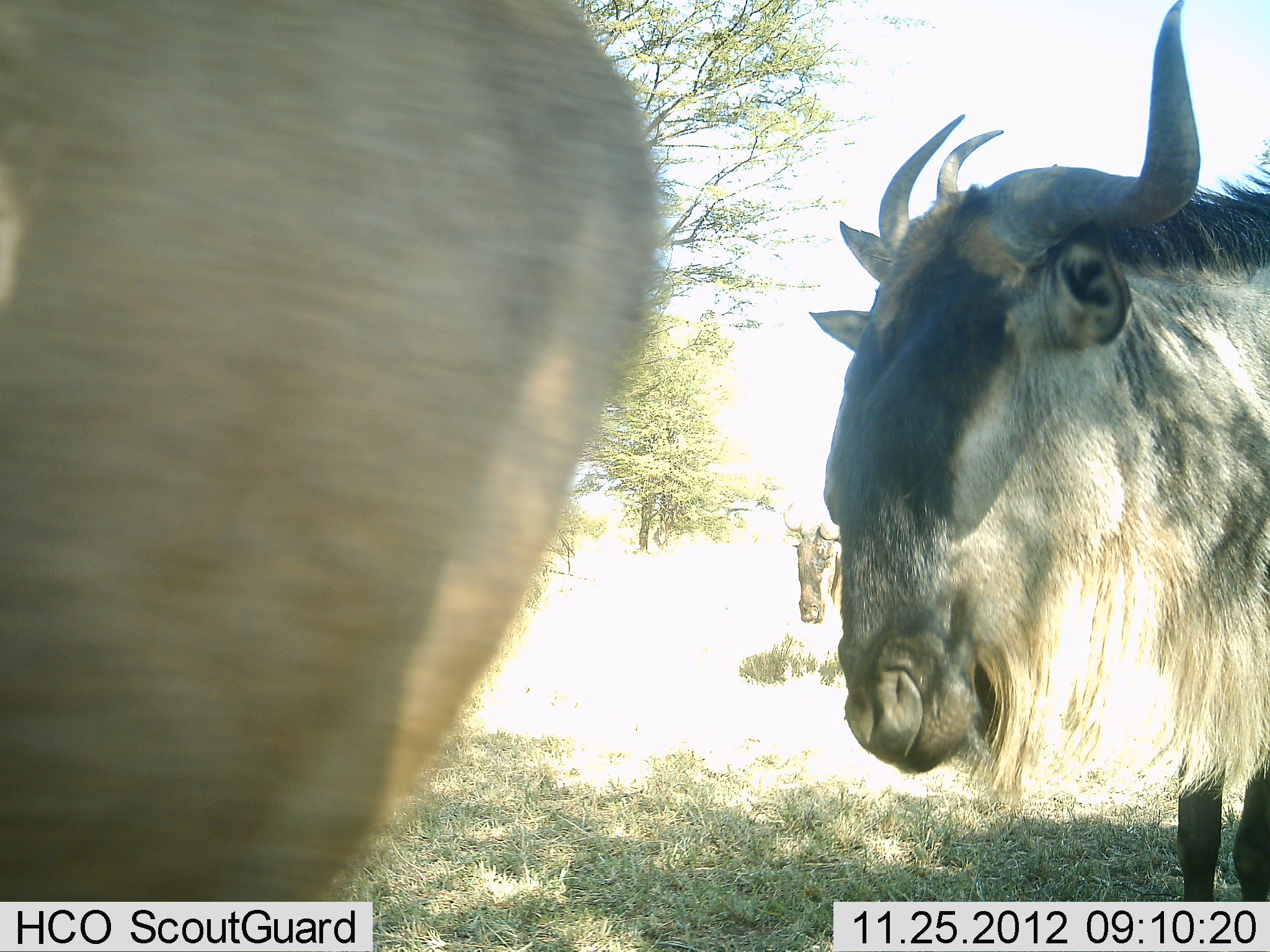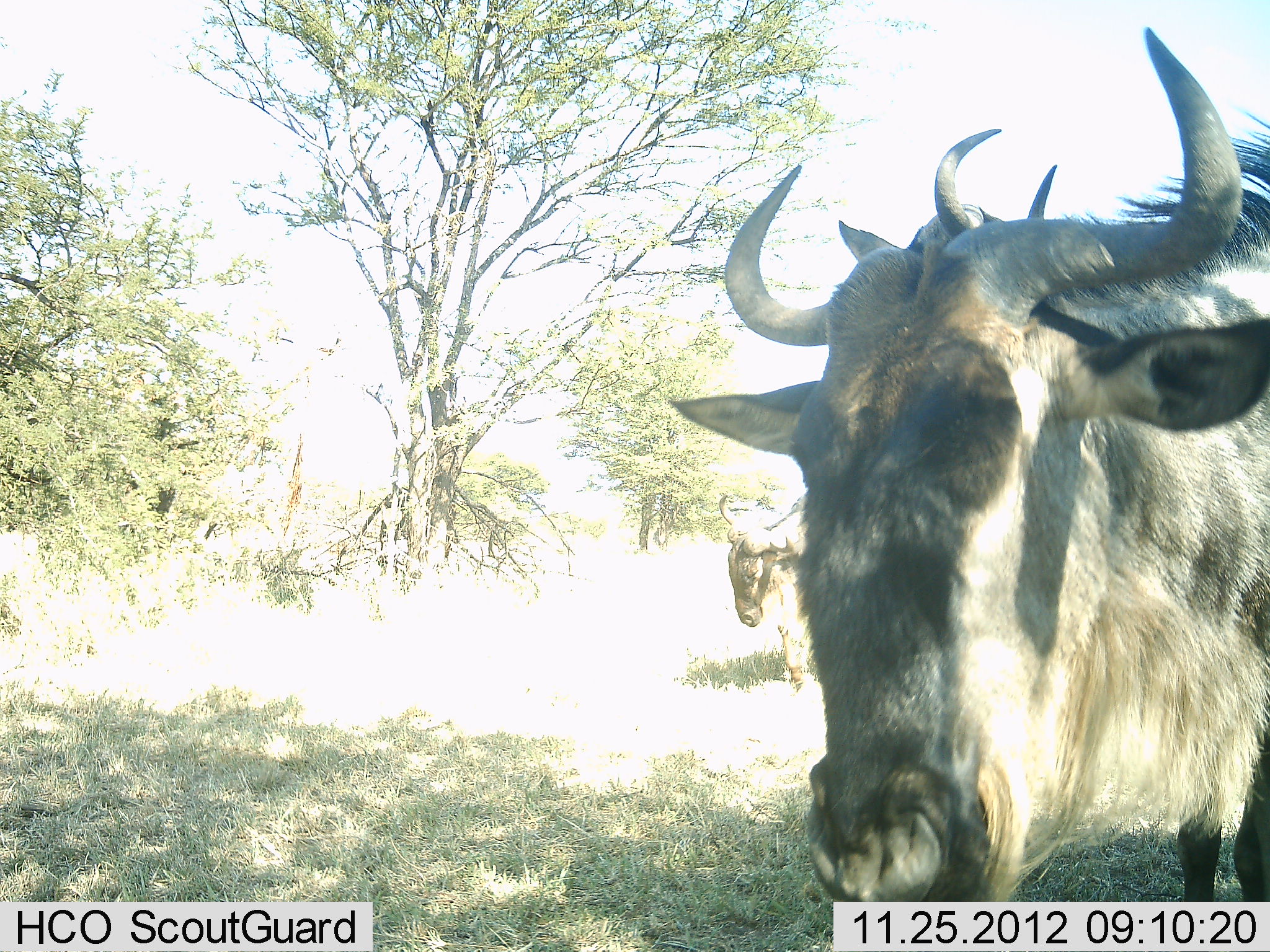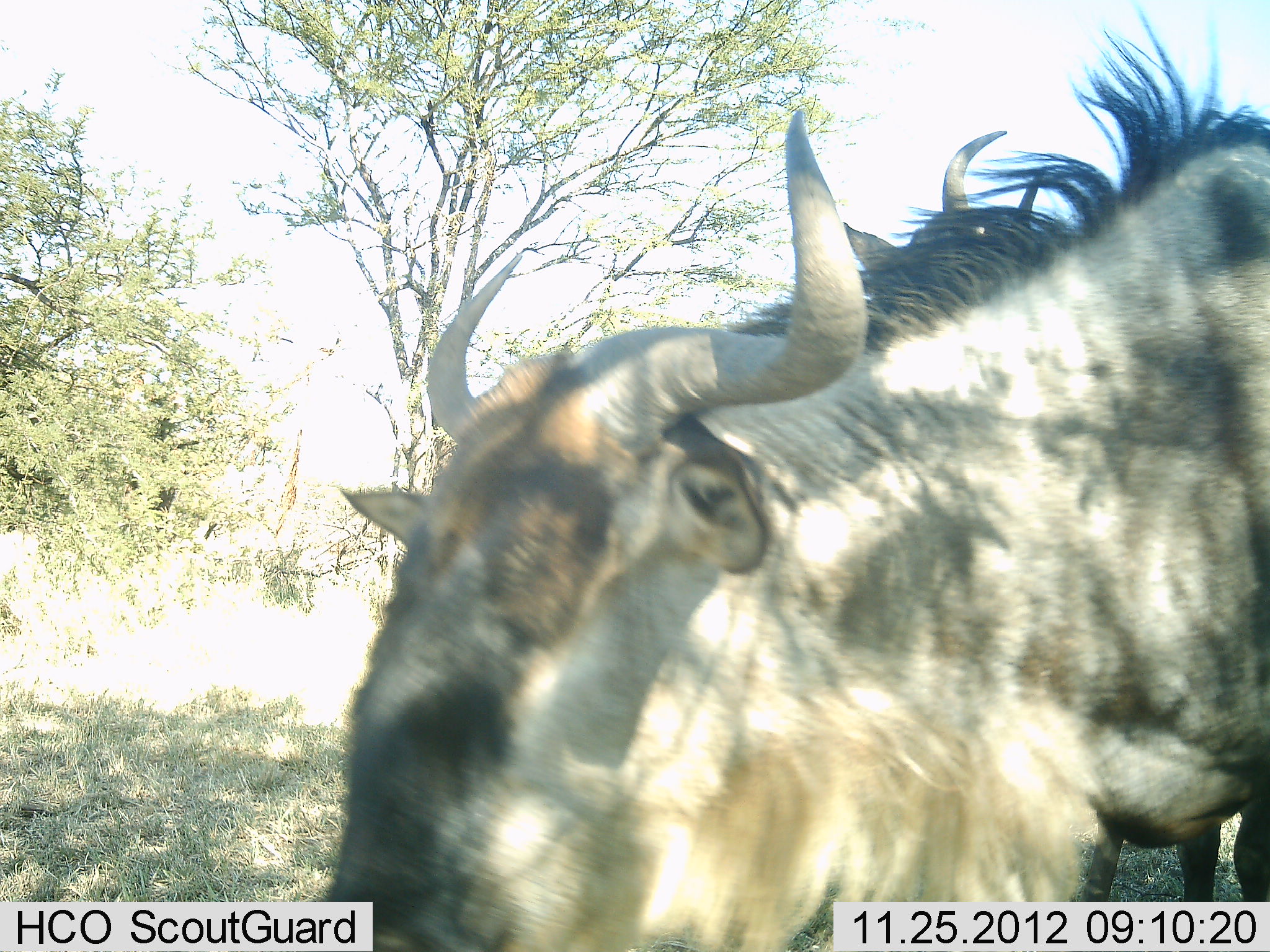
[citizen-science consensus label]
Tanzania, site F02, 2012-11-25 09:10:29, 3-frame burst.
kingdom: Animalia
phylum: Chordata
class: Mammalia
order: Artiodactyla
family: Bovidae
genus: Connochaetes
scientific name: Connochaetes taurinus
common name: blue wildebeest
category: wildebeest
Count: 3.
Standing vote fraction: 24%.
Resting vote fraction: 3%.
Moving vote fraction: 79%.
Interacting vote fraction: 0%.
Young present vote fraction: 0%.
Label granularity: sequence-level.